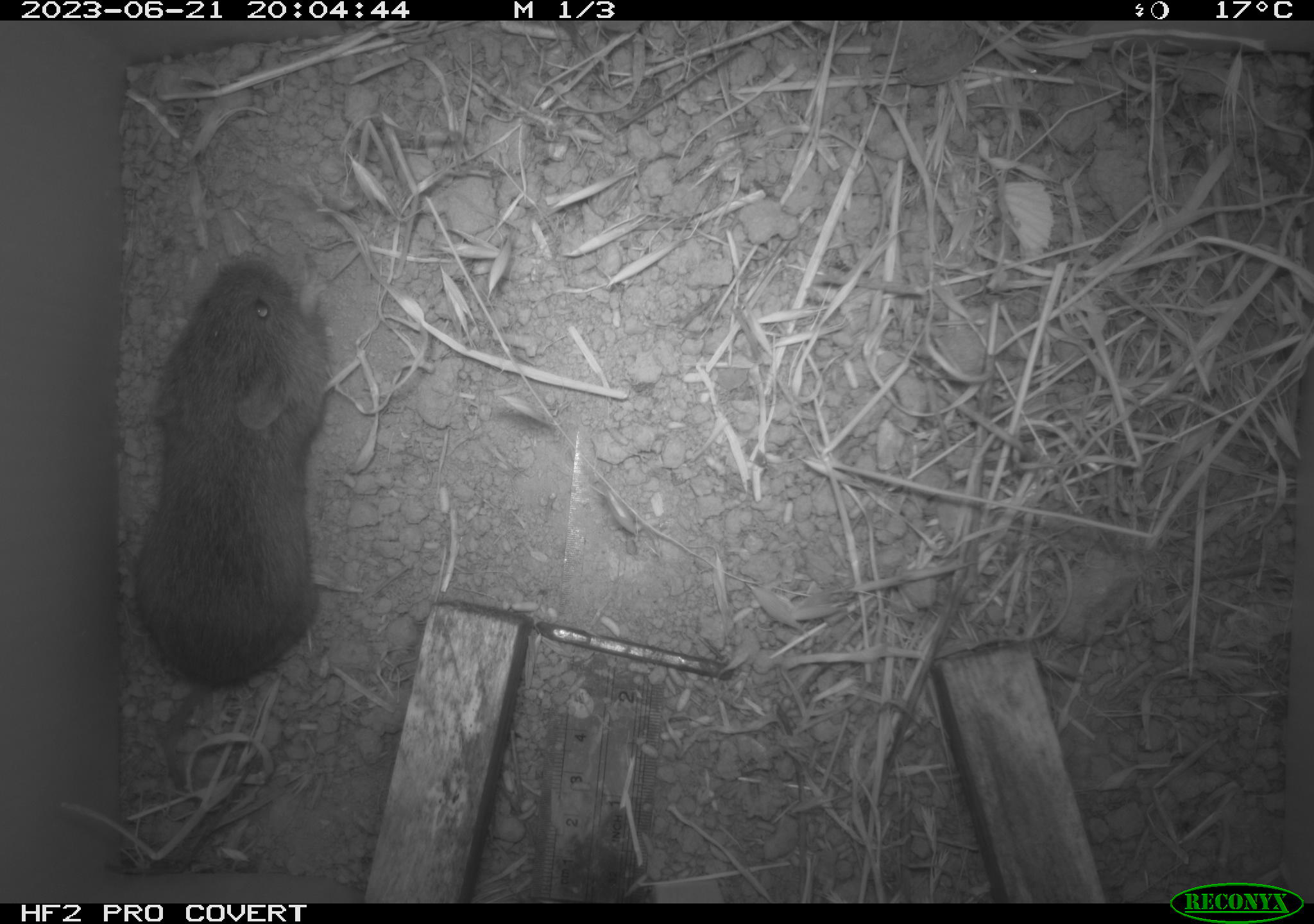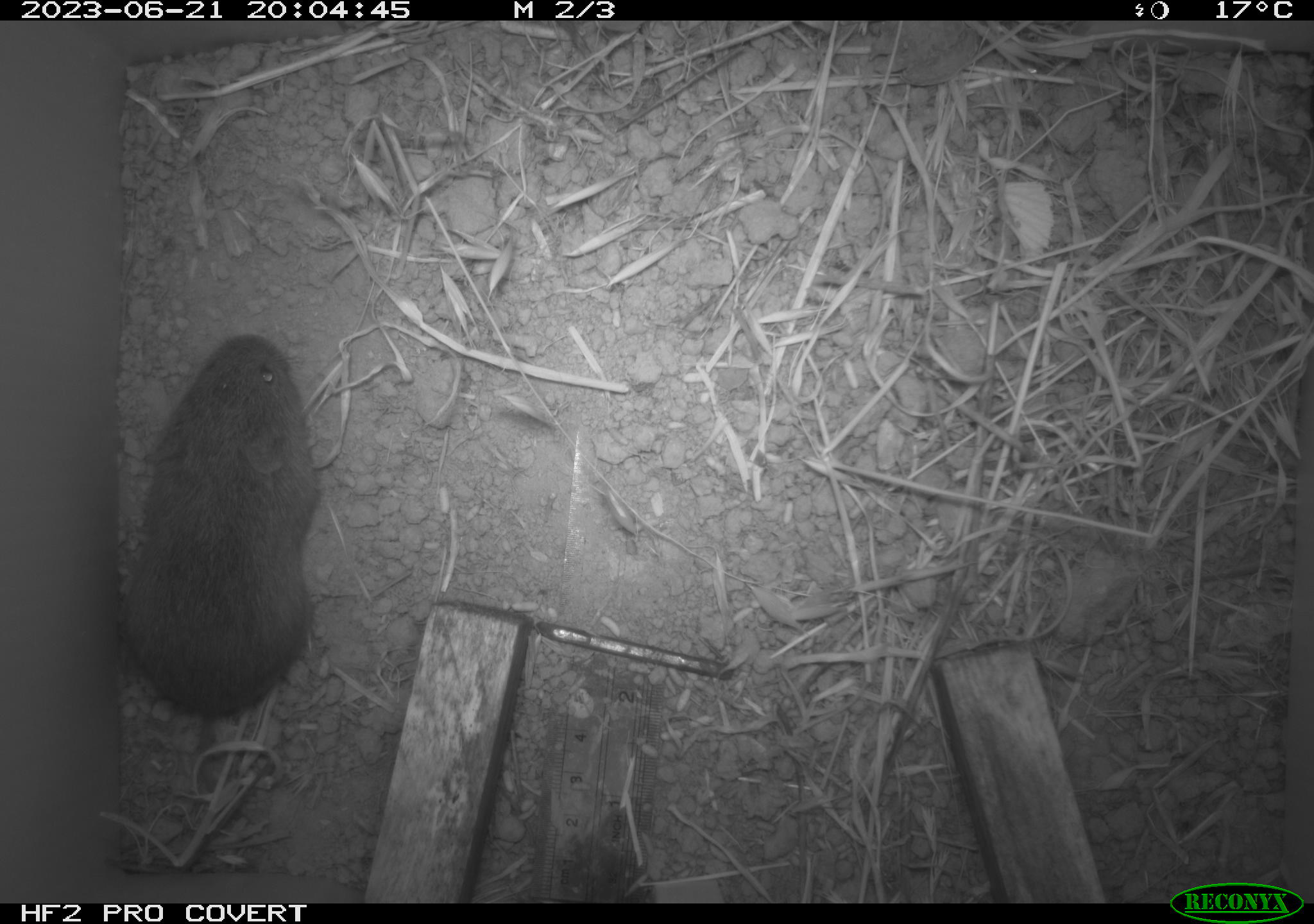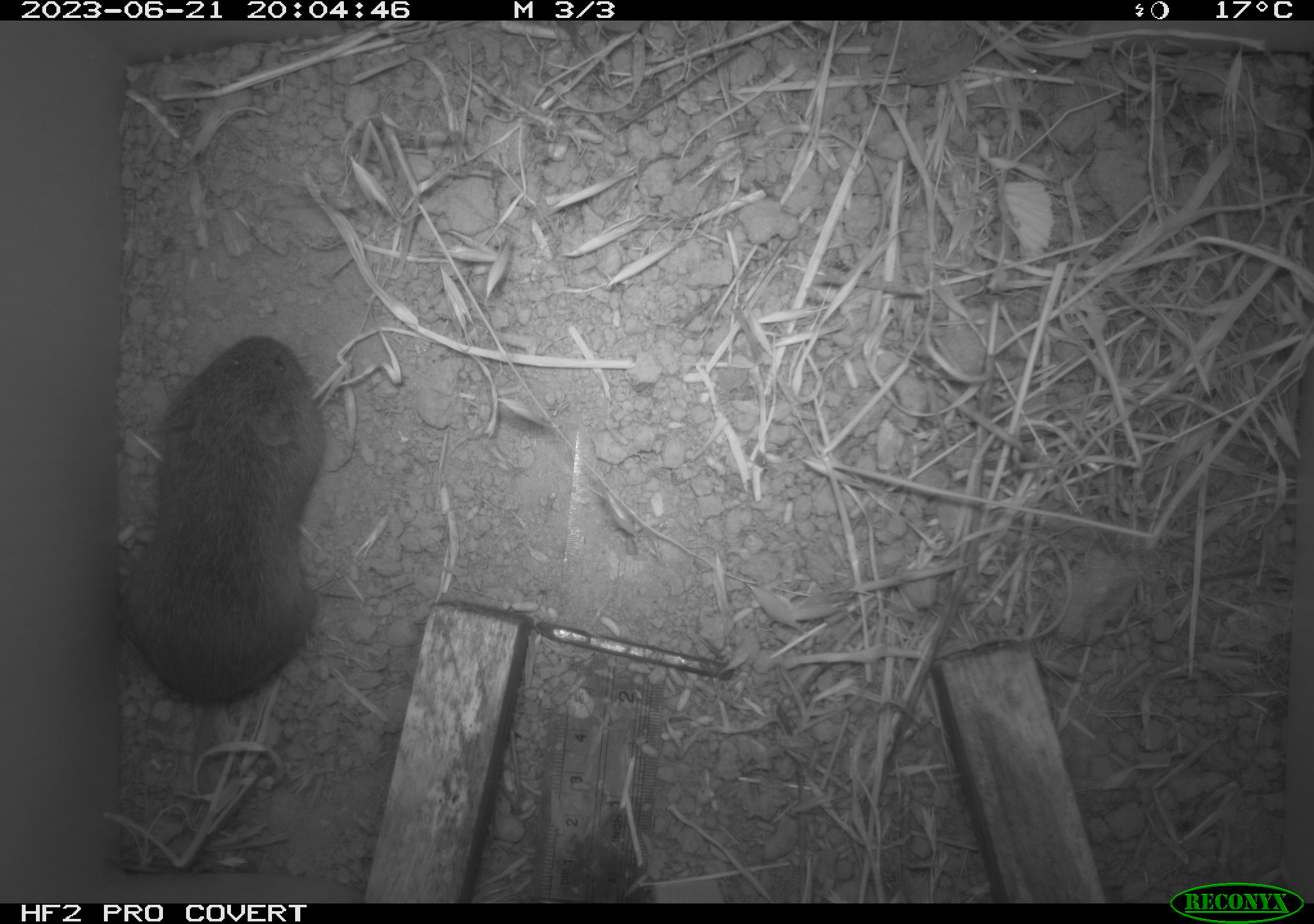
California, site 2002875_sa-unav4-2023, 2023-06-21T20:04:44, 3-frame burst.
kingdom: Animalia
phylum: Chordata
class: Mammalia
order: Rodentia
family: Cricetidae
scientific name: Arvicolinae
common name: voles, lemmings, and muskrats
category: arvicolinae subfamily